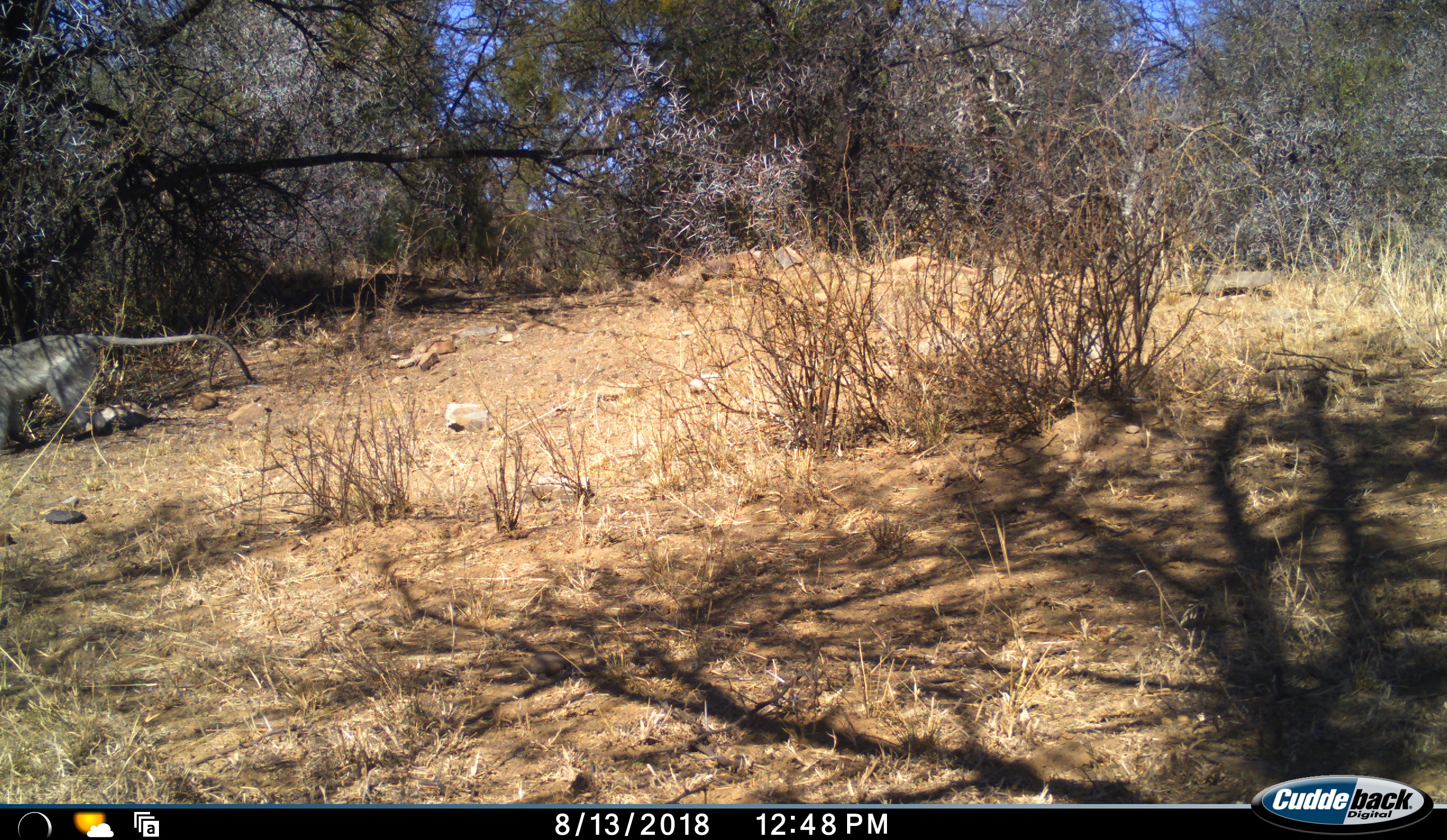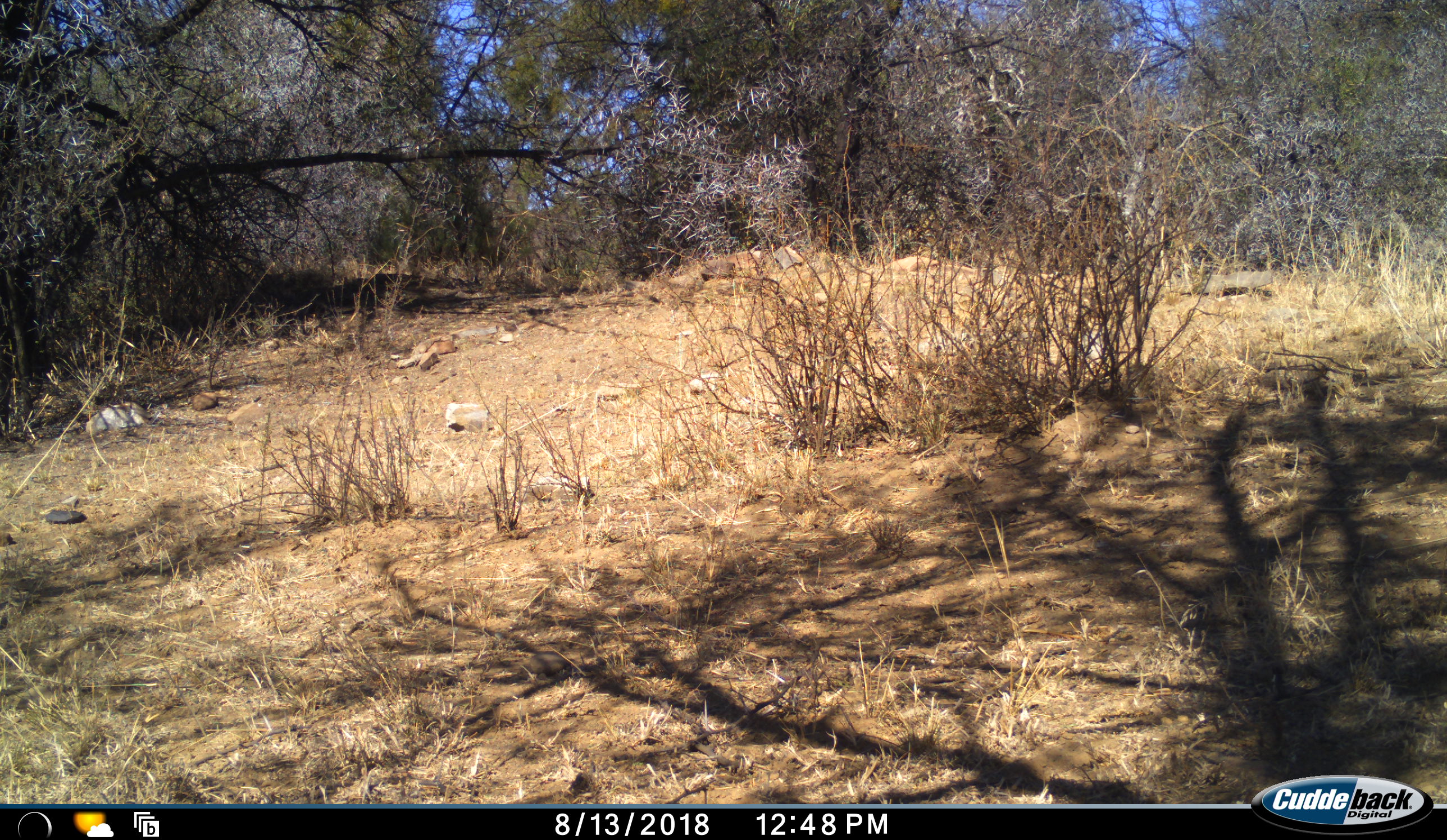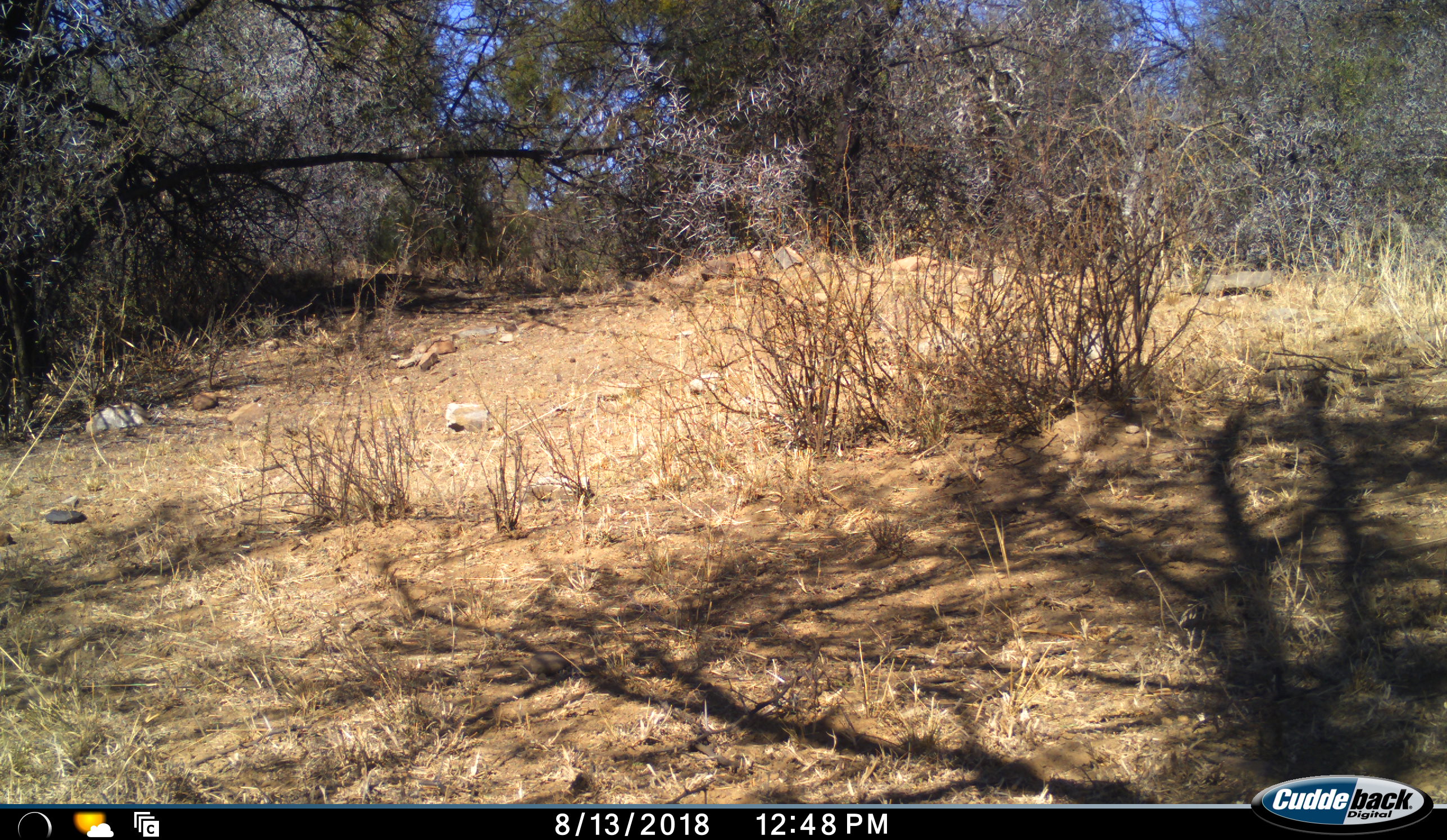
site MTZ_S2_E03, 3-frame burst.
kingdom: Animalia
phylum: Chordata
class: Mammalia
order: Primates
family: Cercopithecidae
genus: Chlorocebus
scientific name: Chlorocebus pygerythrus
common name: vervet monkey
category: monkeyvervet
Monkeyvervet (vervet monkey) (Chlorocebus pygerythrus), count 1. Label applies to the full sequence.